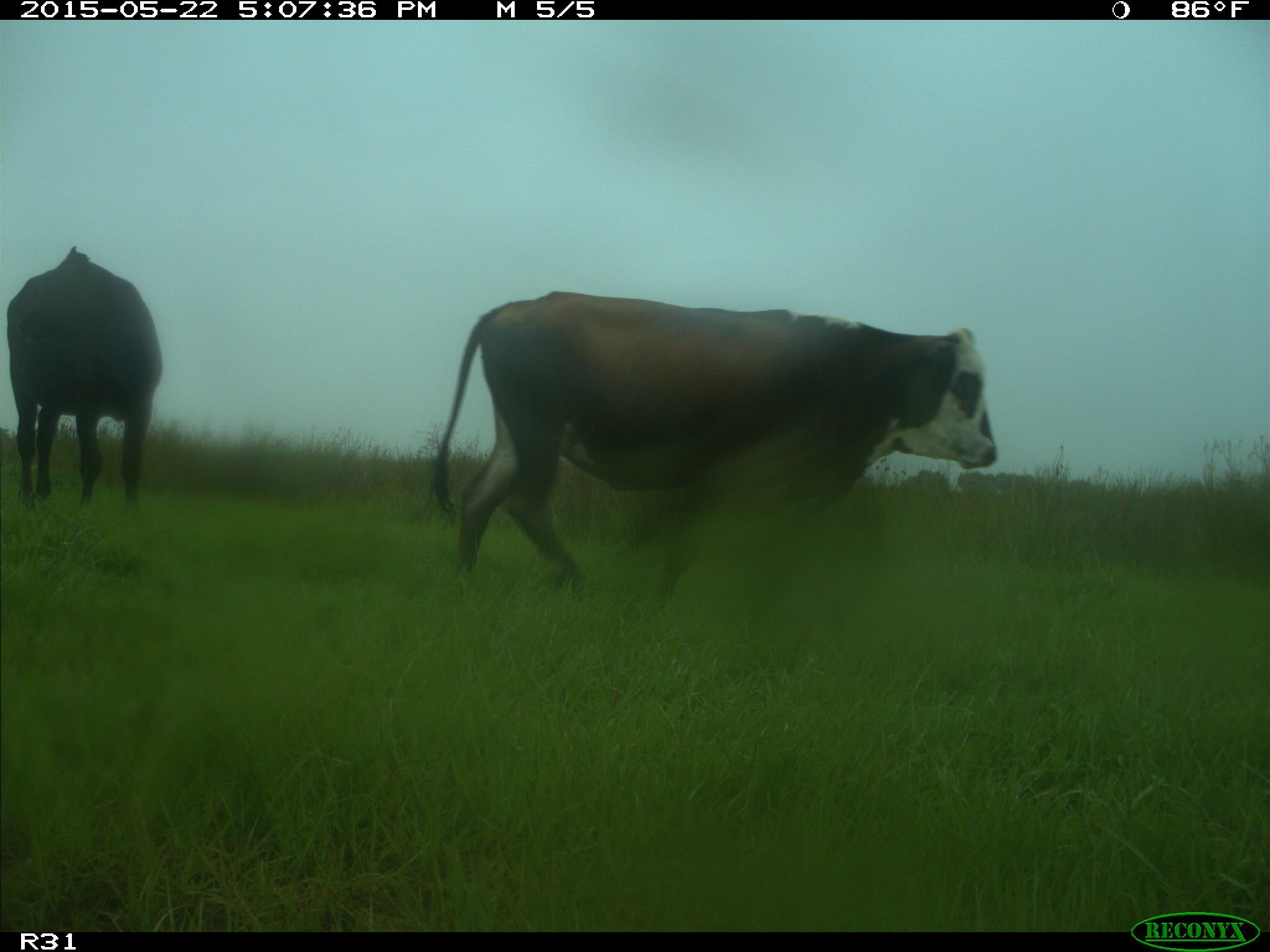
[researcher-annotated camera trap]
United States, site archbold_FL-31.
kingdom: Animalia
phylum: Chordata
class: Mammalia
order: Artiodactyla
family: Bovidae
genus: Bos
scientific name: Bos taurus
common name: domestic cow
Bos taurus (domestic cow).